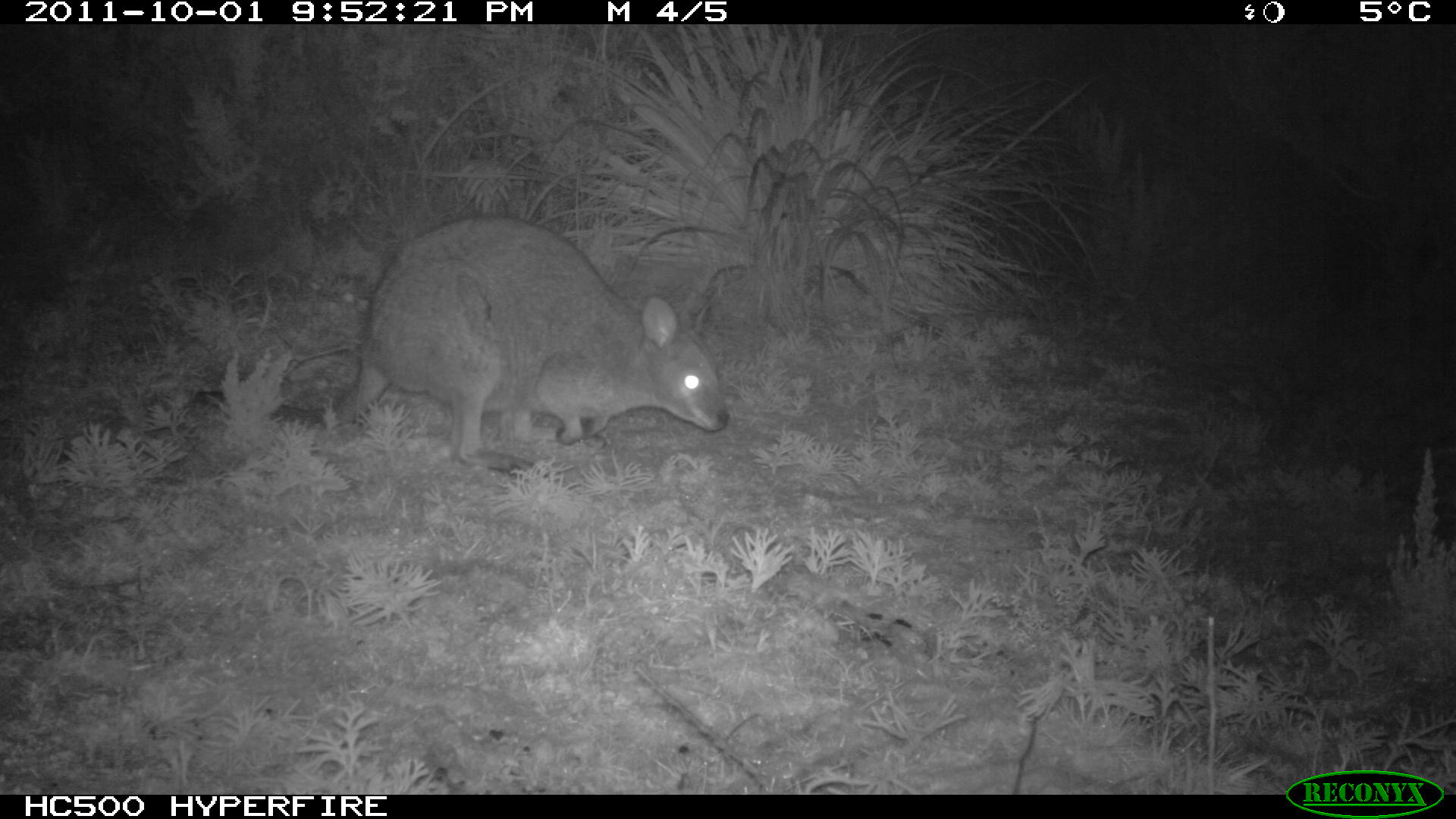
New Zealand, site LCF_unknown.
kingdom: Animalia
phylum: Chordata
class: Mammalia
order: Diprotodontia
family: Macropodidae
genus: Notamacropus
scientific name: Notamacropus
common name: wallaby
Wallaby (Notamacropus).